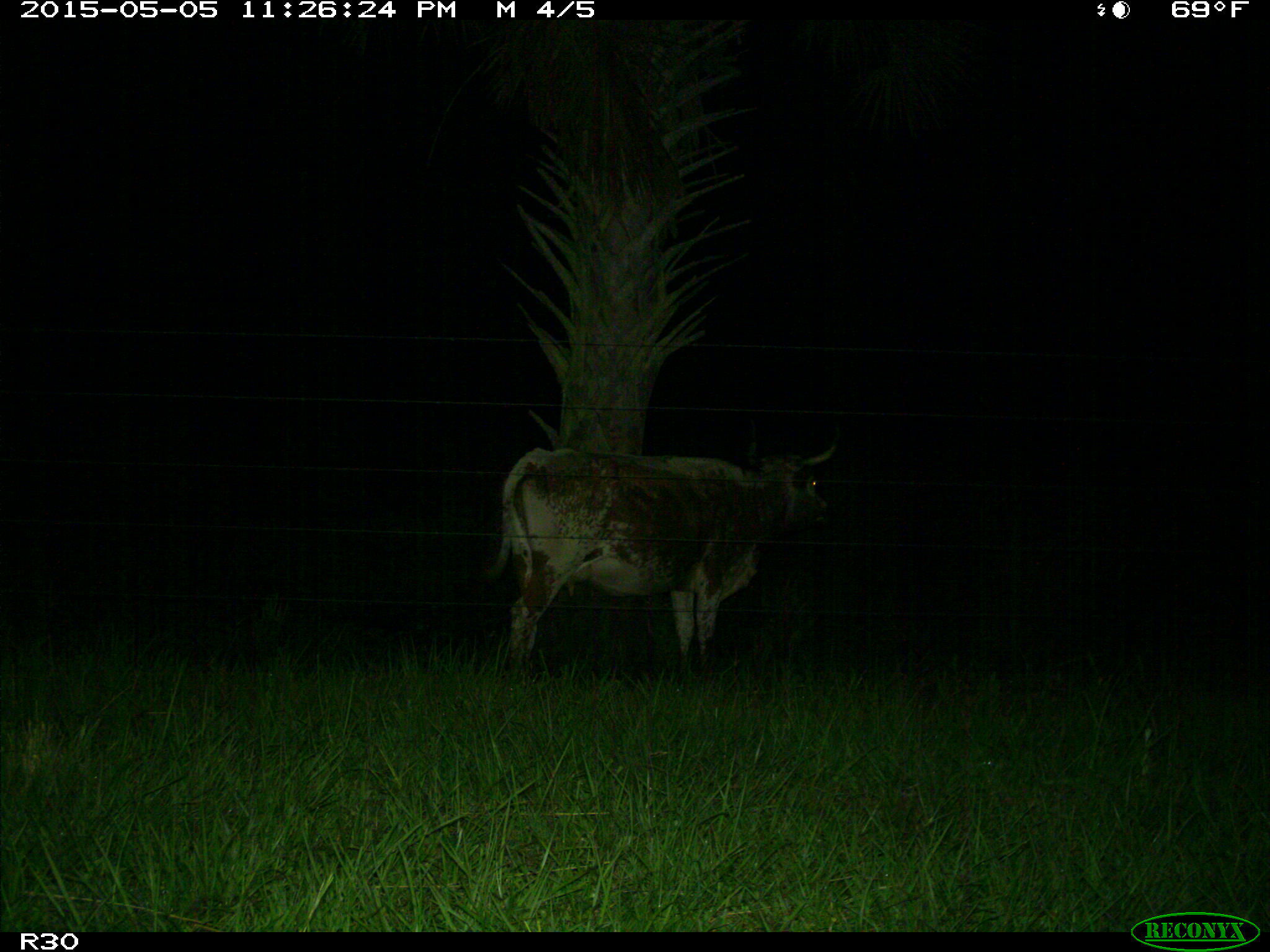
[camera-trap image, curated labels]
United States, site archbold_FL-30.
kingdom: Animalia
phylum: Chordata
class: Mammalia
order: Artiodactyla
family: Bovidae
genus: Bos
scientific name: Bos taurus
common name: domestic cow